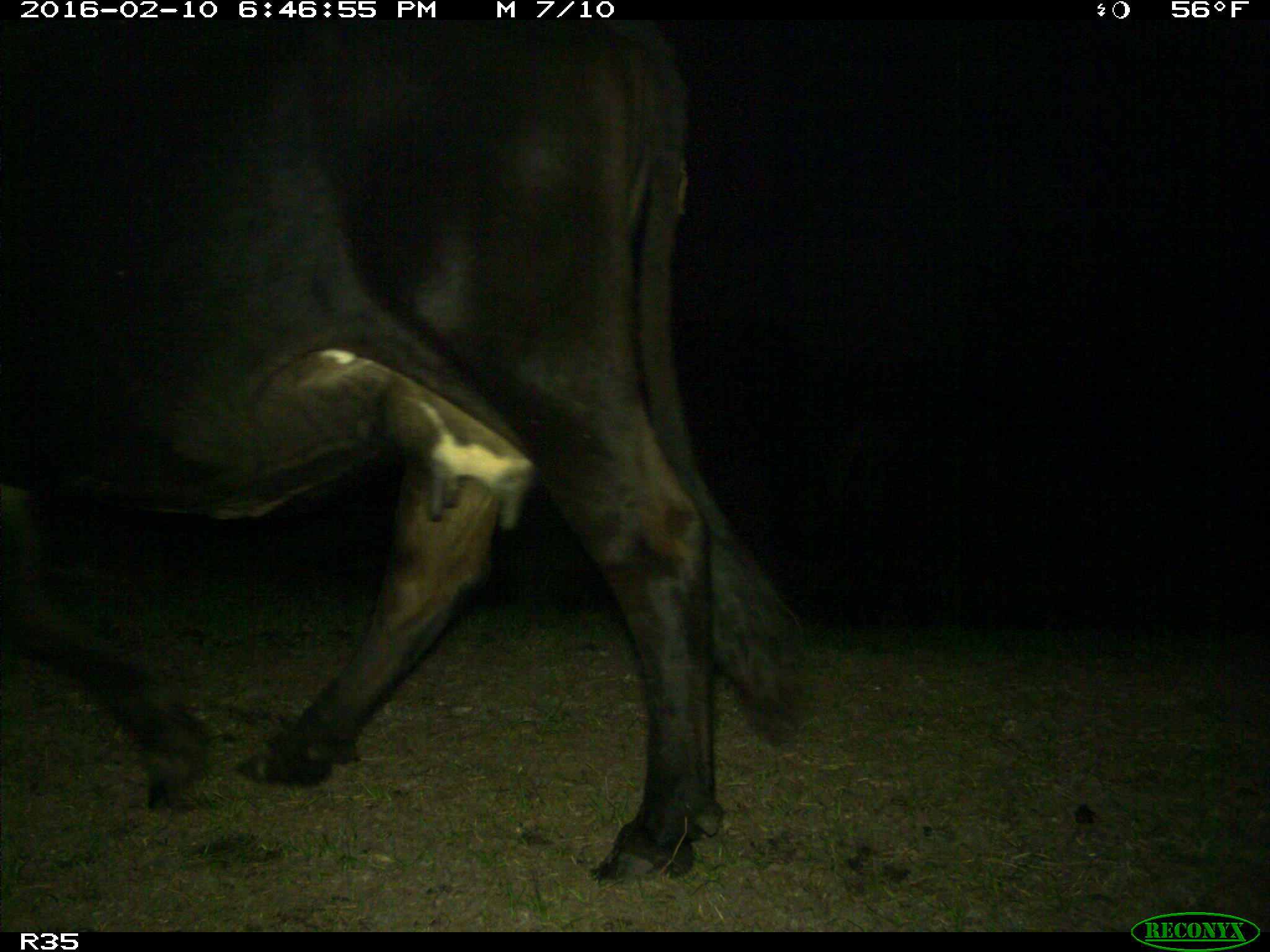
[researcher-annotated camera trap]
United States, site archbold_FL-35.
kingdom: Animalia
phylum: Chordata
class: Mammalia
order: Artiodactyla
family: Bovidae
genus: Bos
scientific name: Bos taurus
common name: domestic cow